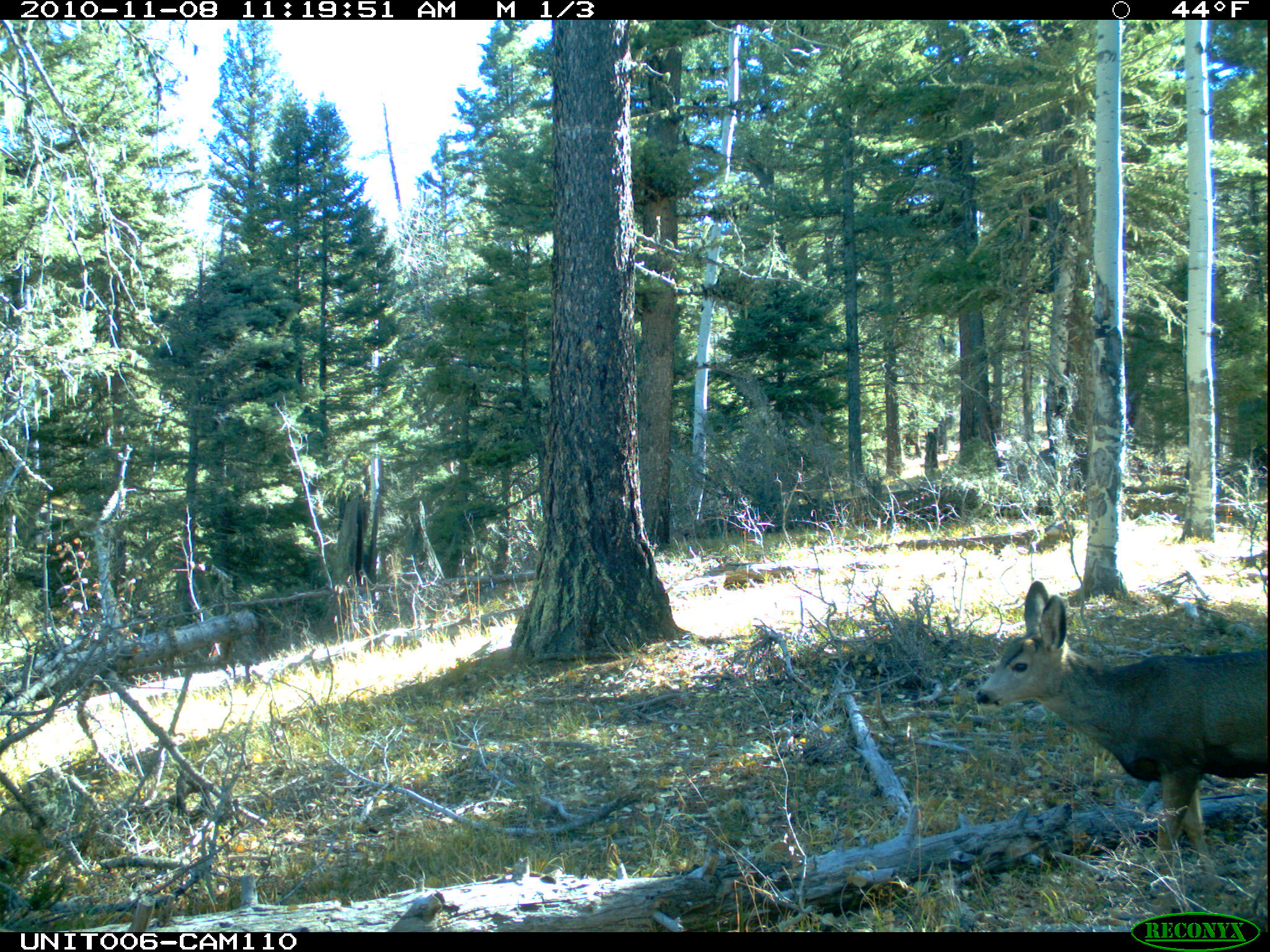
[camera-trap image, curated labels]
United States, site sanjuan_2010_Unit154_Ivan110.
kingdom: Animalia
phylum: Chordata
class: Mammalia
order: Artiodactyla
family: Cervidae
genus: Odocoileus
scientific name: Odocoileus hemionus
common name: mule deer